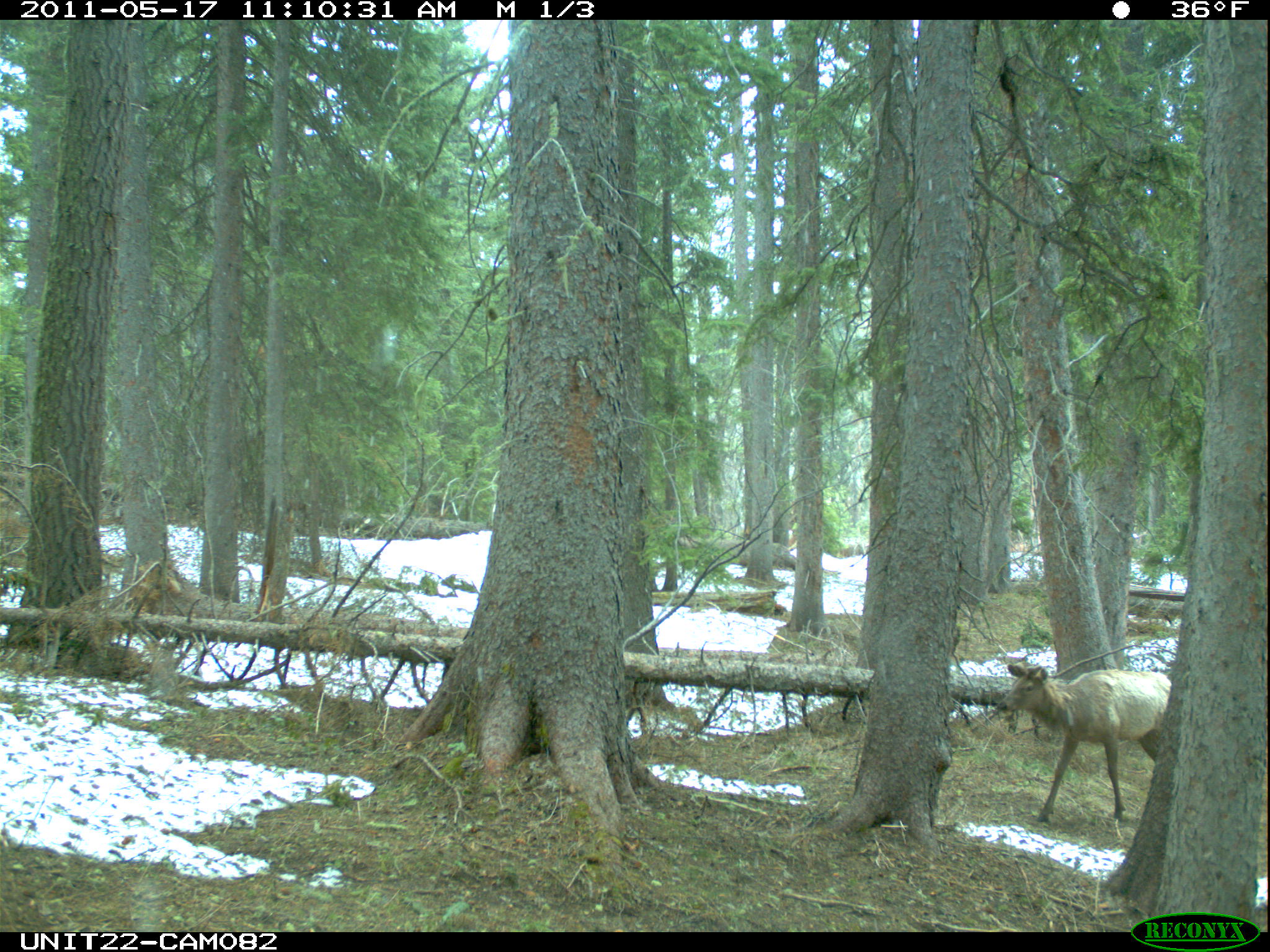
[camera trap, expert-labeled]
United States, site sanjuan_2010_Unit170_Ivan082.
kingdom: Animalia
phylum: Chordata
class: Mammalia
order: Artiodactyla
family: Cervidae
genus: Cervus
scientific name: Cervus elaphus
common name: red deer